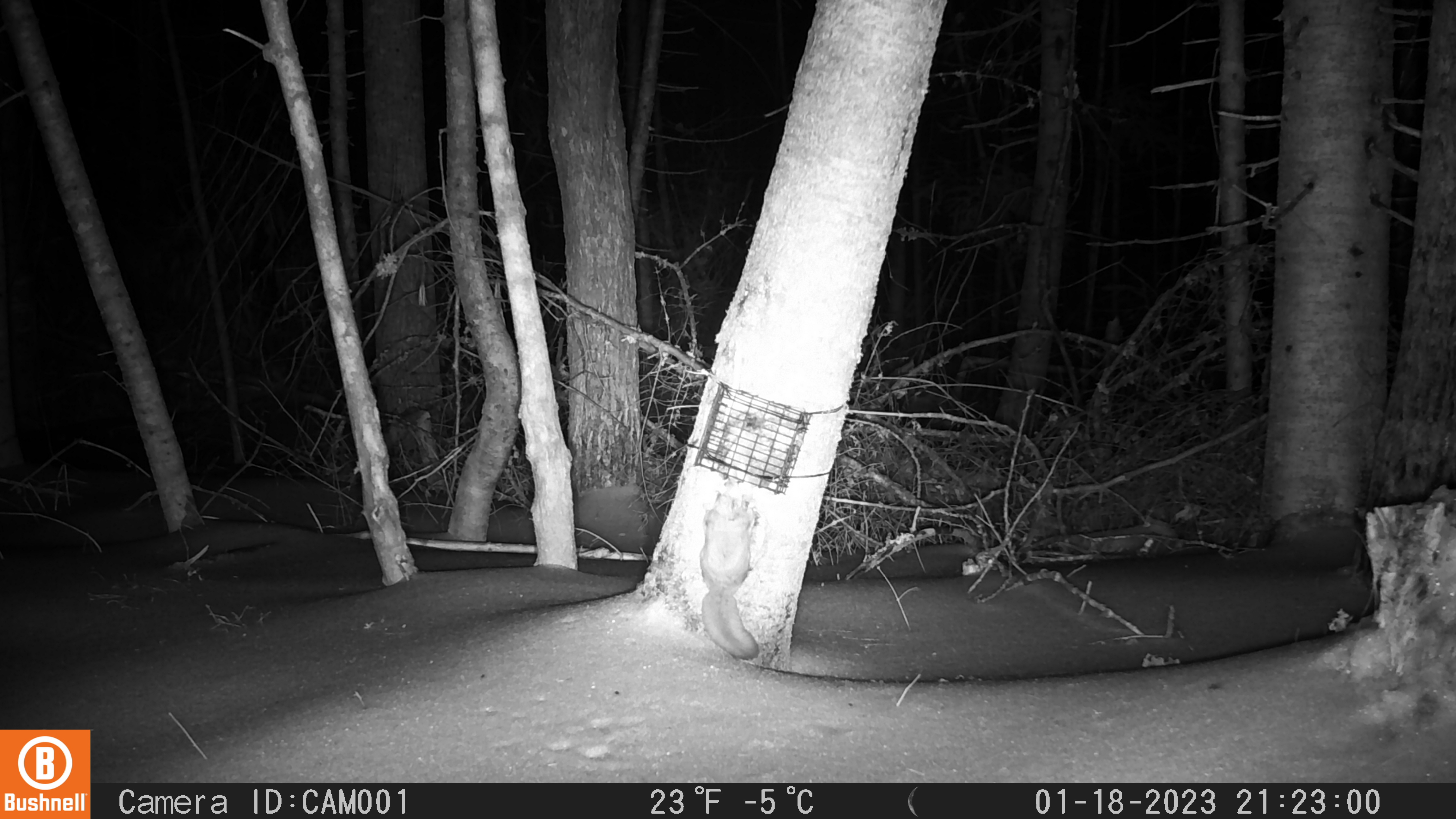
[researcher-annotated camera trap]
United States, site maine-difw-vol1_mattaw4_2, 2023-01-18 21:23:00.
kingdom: Animalia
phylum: Chordata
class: Mammalia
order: Rodentia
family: Sciuridae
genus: Glaucomys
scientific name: Glaucomys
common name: flying squirrel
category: flying squirrel sp.